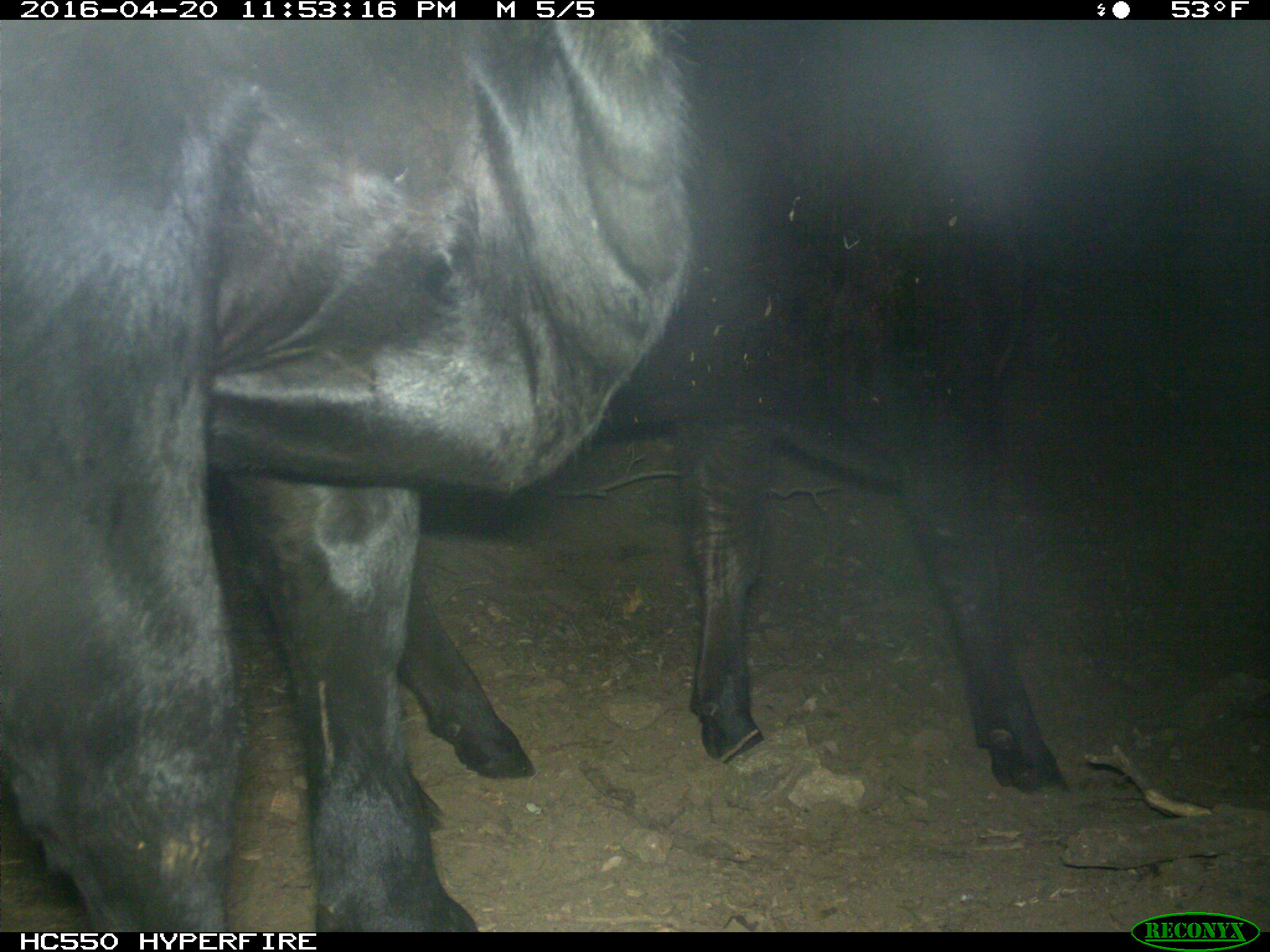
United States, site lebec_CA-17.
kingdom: Animalia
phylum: Chordata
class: Mammalia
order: Artiodactyla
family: Bovidae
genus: Bos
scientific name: Bos taurus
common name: domestic cow